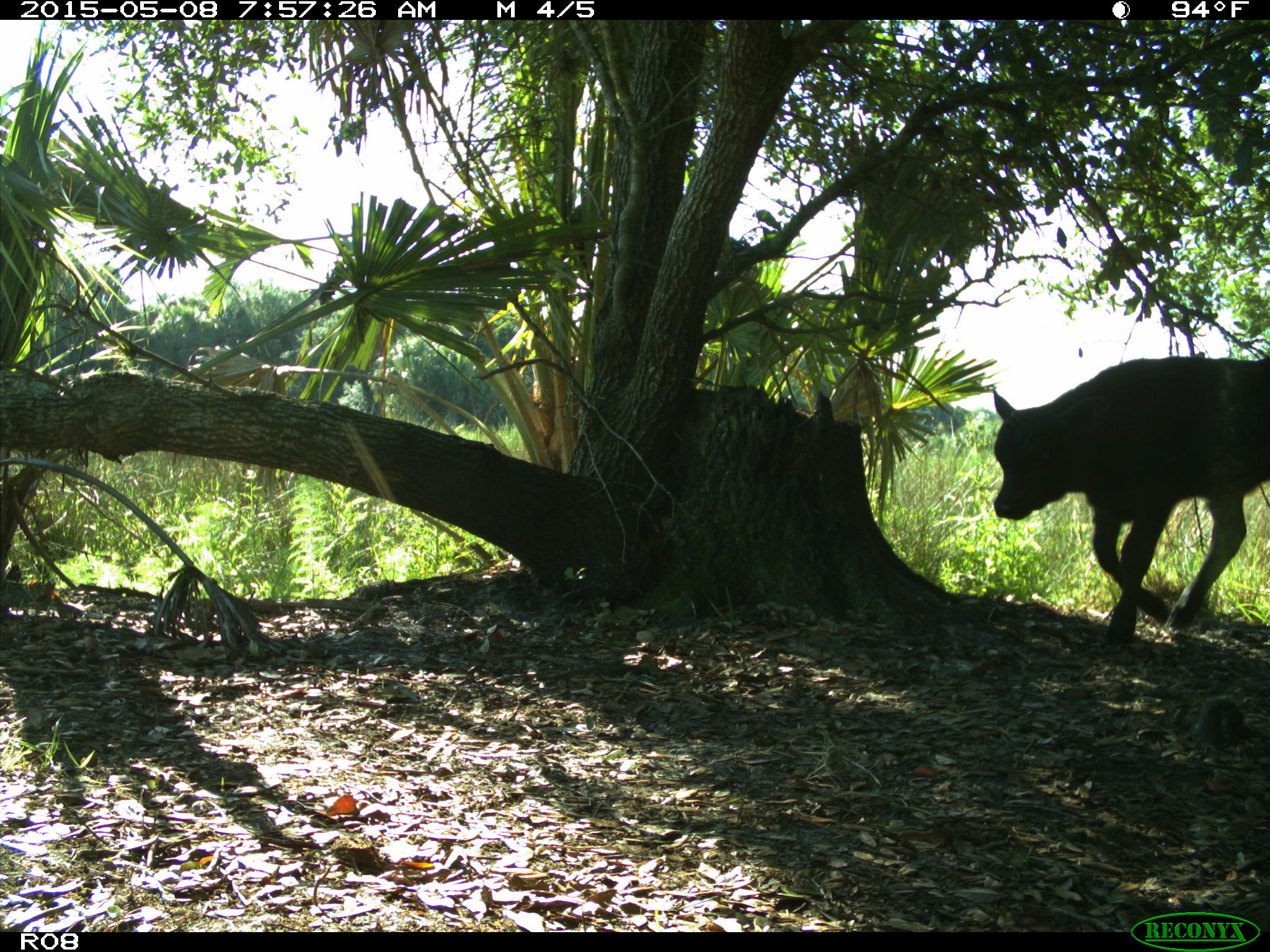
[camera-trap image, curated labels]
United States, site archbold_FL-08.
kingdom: Animalia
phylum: Chordata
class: Mammalia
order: Artiodactyla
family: Bovidae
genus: Bos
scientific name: Bos taurus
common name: domestic cow